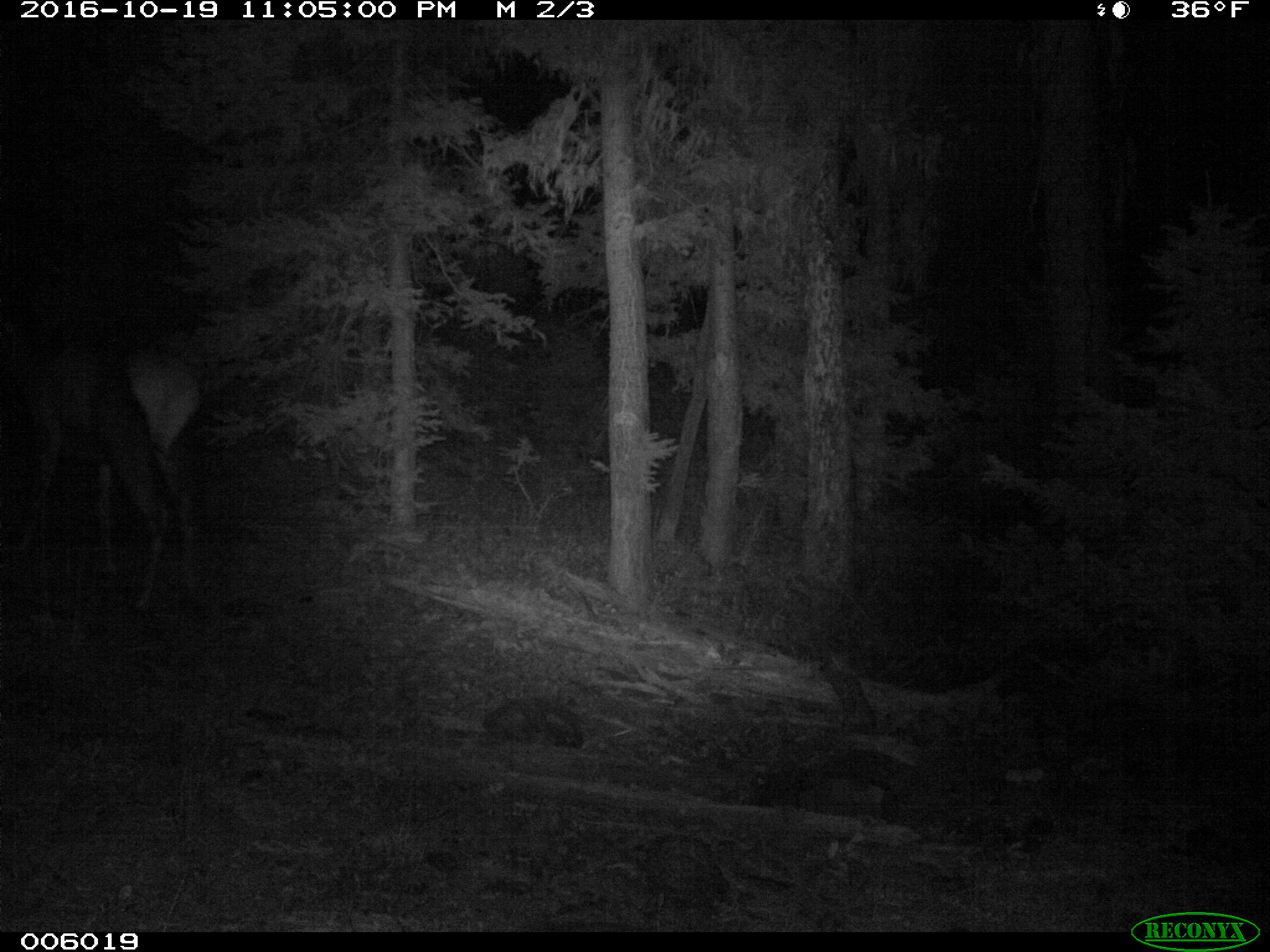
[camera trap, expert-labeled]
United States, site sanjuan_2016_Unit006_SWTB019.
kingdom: Animalia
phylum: Chordata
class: Mammalia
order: Artiodactyla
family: Cervidae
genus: Cervus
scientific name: Cervus elaphus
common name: red deer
Cervus elaphus (red deer).